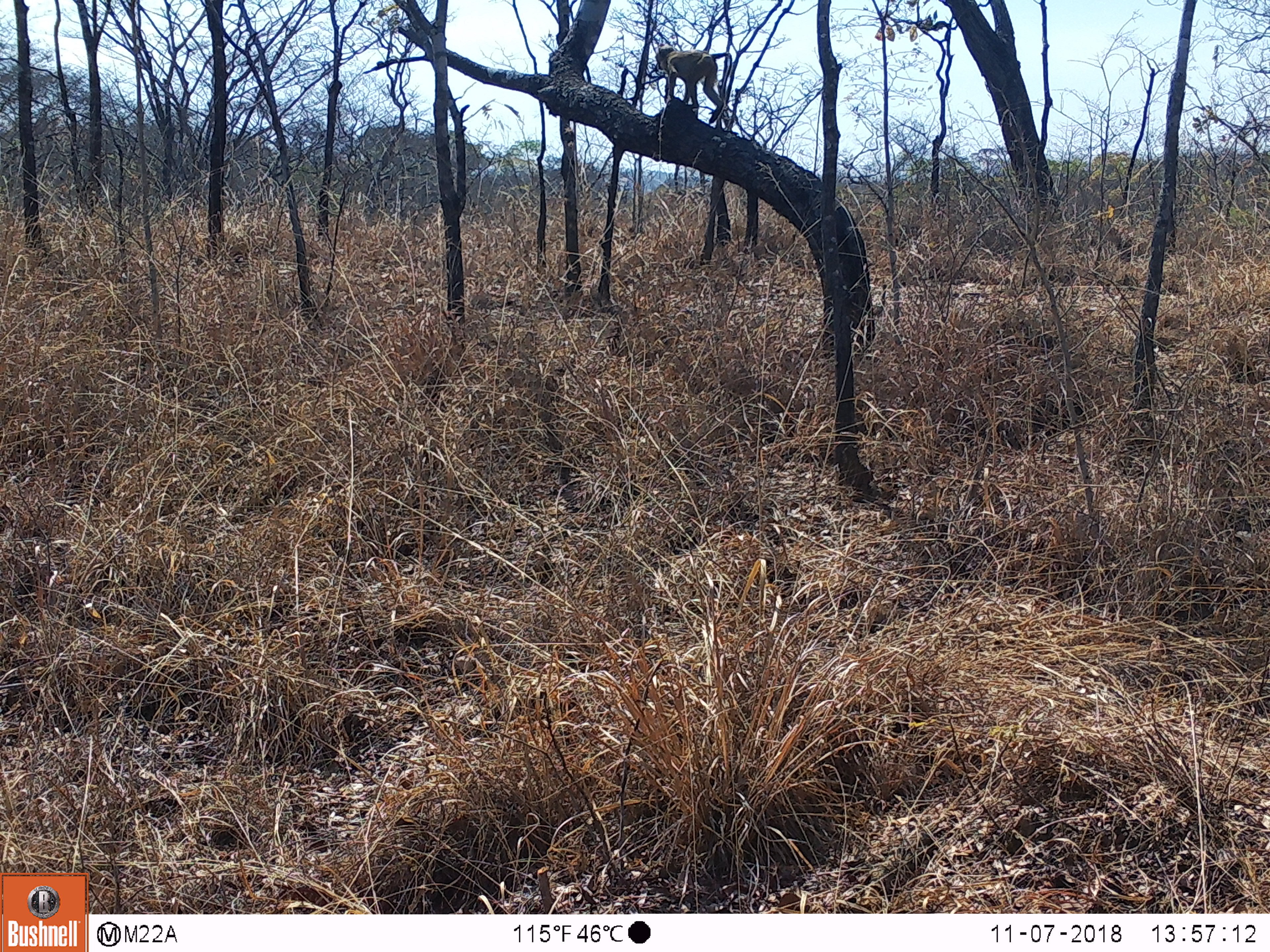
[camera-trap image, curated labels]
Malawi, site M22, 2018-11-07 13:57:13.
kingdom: Animalia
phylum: Chordata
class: Mammalia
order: Primates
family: Cercopithecidae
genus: Papio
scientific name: Papio cynocephalus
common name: yellow baboon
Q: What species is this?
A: Yellow baboon (Papio cynocephalus).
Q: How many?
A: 1.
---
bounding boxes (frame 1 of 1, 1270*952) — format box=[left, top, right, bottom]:
yellow baboon: box=[644, 40, 744, 129]